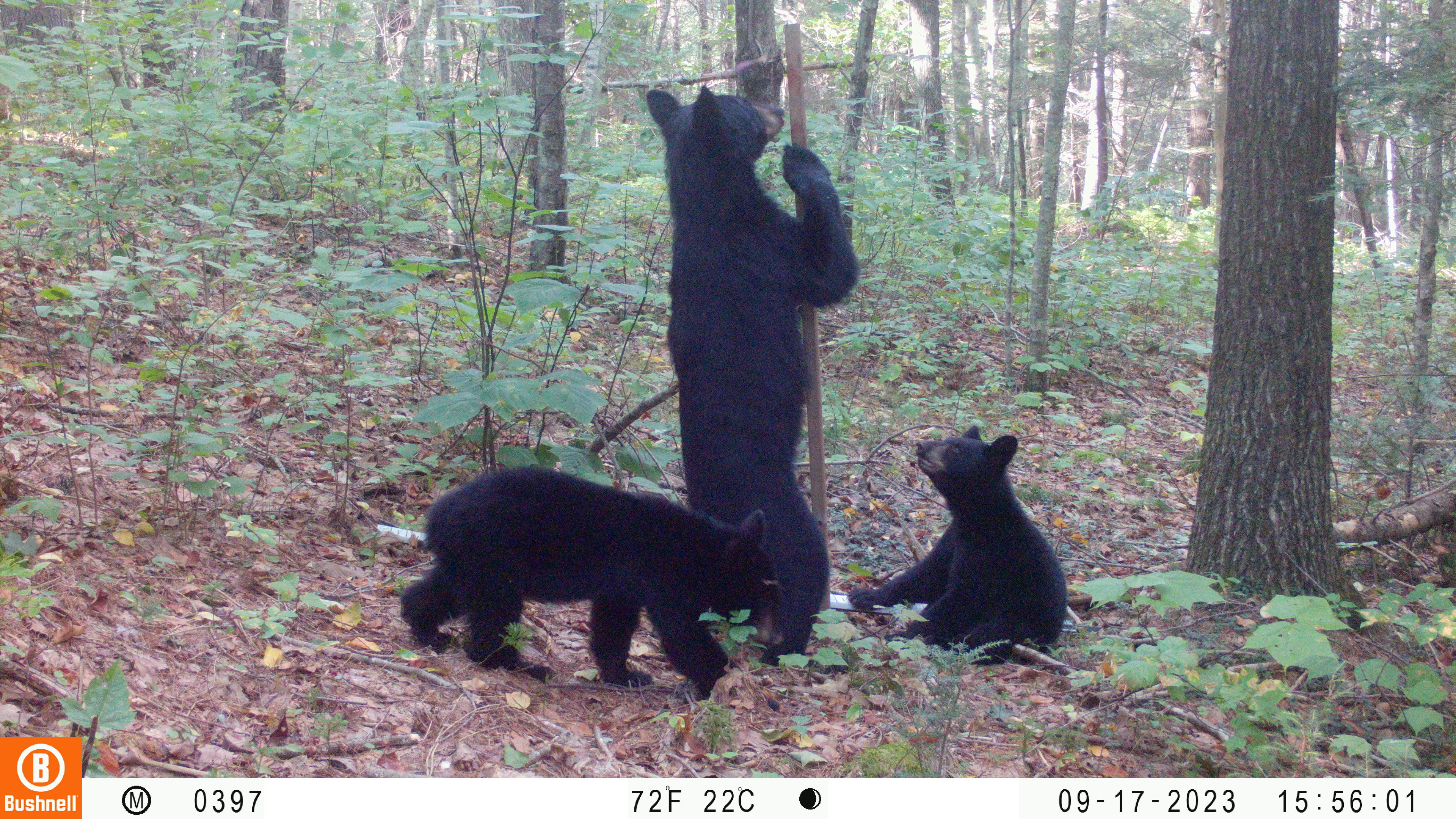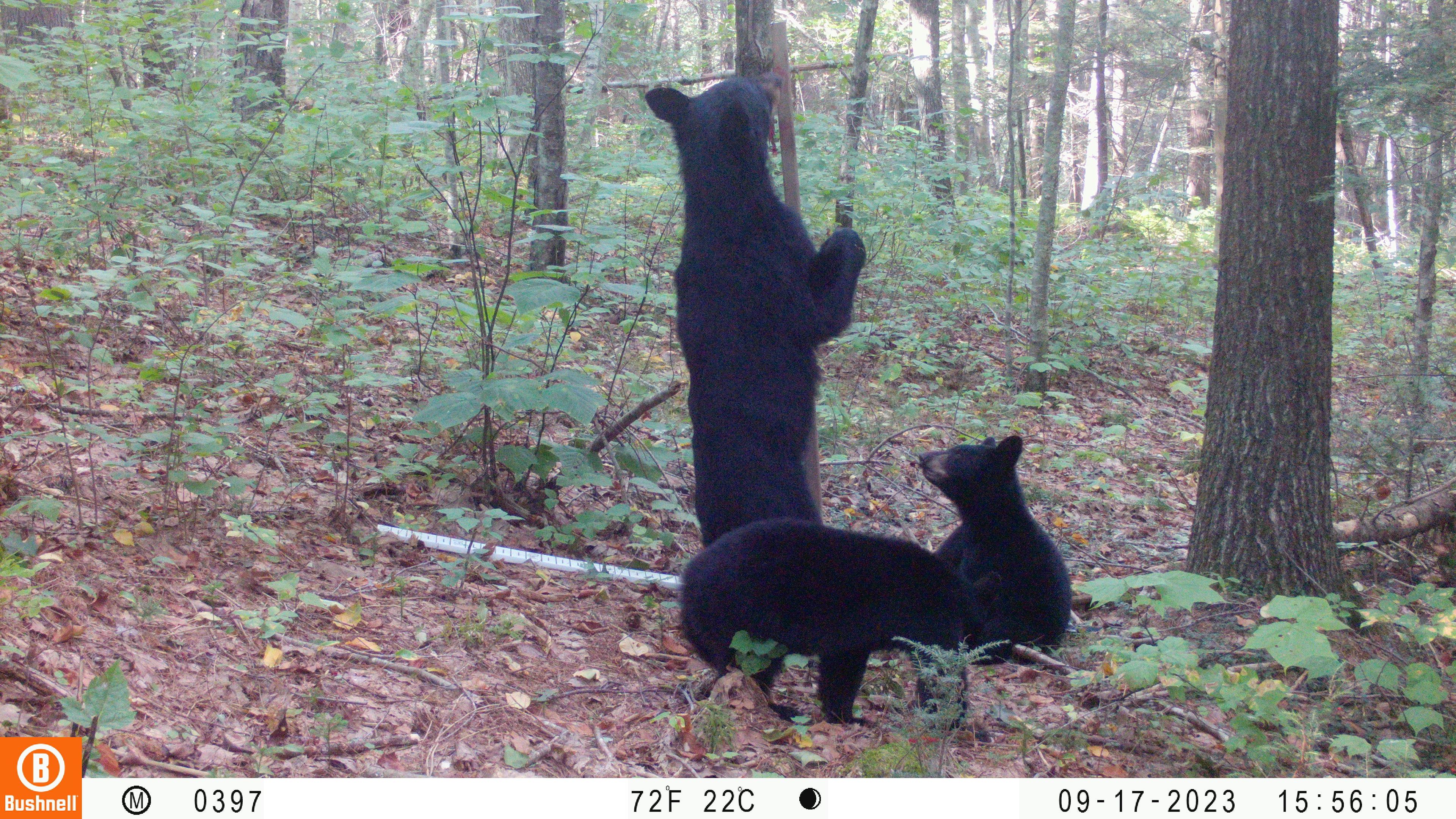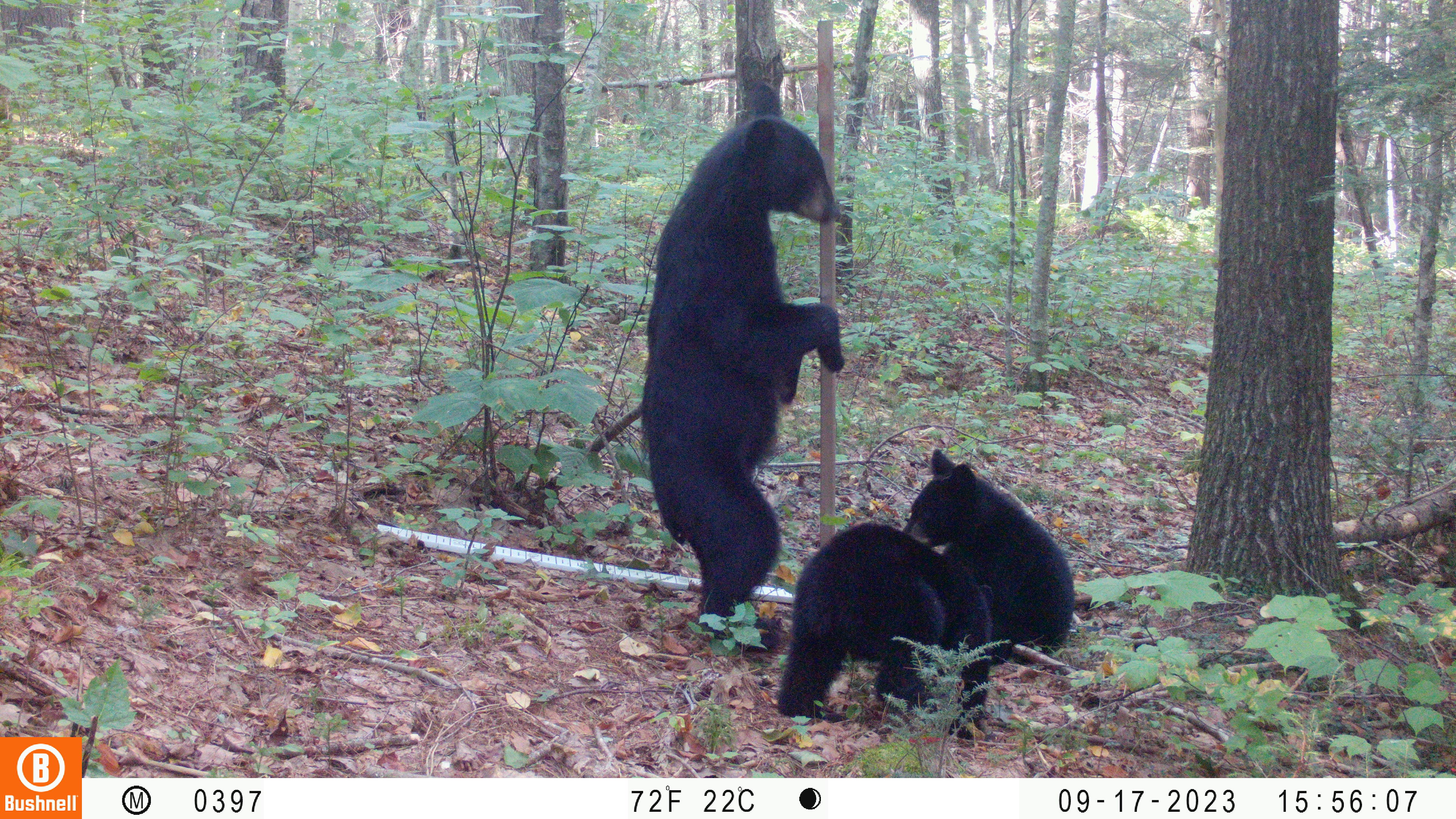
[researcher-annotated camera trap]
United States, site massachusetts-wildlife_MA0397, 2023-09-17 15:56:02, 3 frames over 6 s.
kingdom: Animalia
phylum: Chordata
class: Mammalia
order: Carnivora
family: Ursidae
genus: Ursus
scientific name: Ursus americanus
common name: black bear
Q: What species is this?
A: Black bear (Ursus americanus).